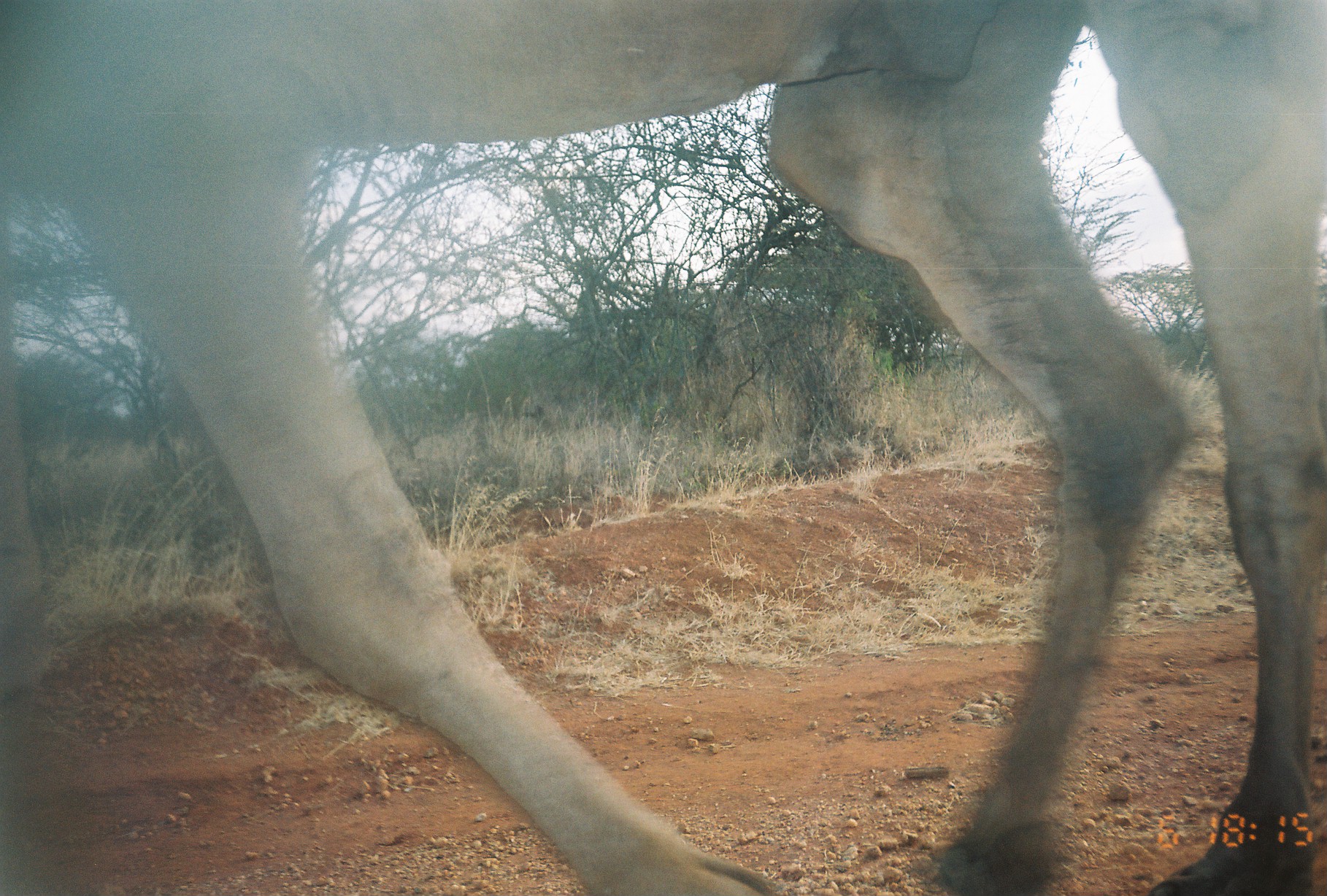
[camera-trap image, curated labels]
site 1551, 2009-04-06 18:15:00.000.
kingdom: Animalia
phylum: Chordata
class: Mammalia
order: Artiodactyla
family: Camelidae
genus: Camelus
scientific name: Camelus dromedarius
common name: dromedary camel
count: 1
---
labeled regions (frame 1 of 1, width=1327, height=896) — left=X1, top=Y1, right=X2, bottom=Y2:
camelus dromedarius: left=0, top=0, right=1327, bottom=896